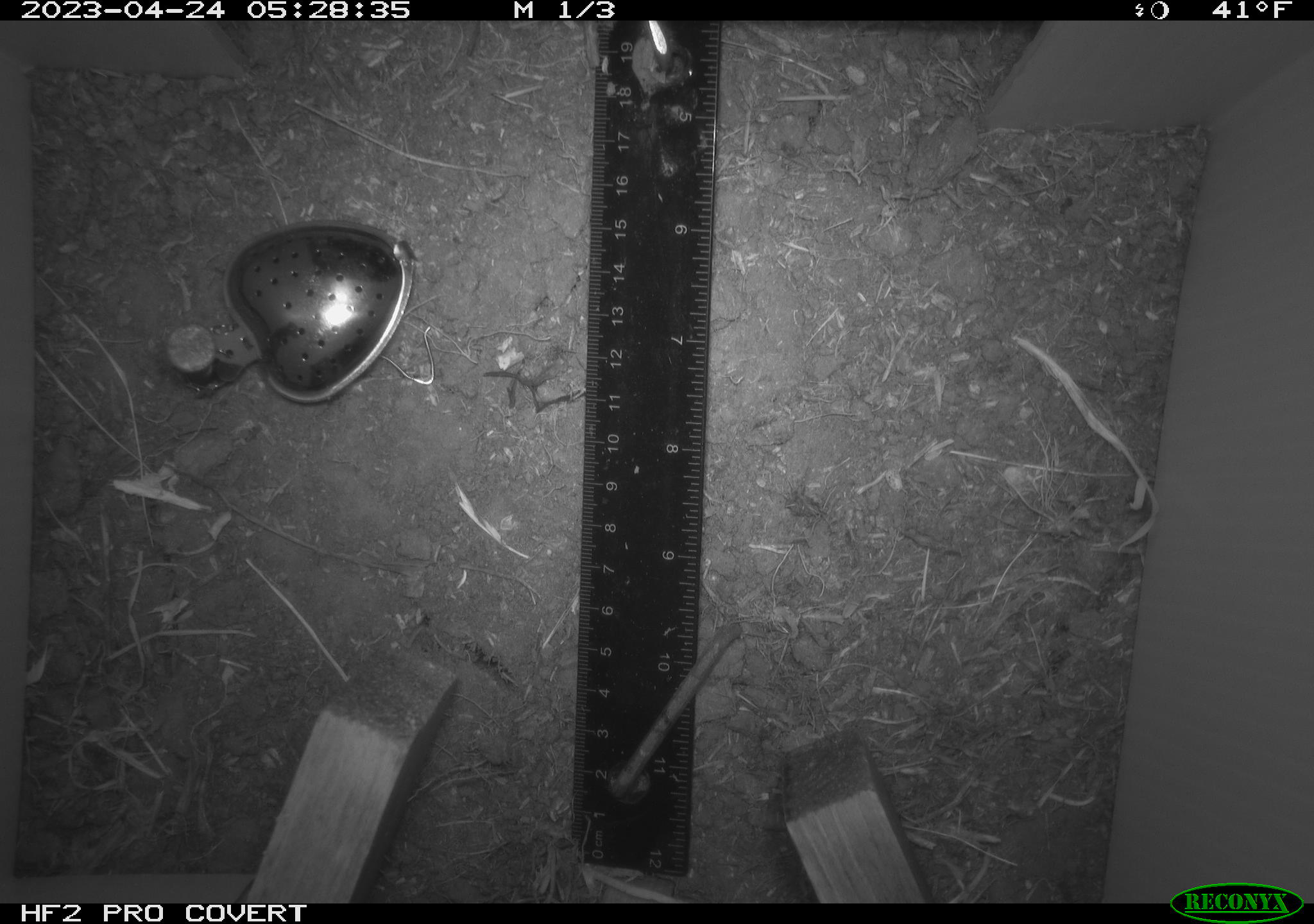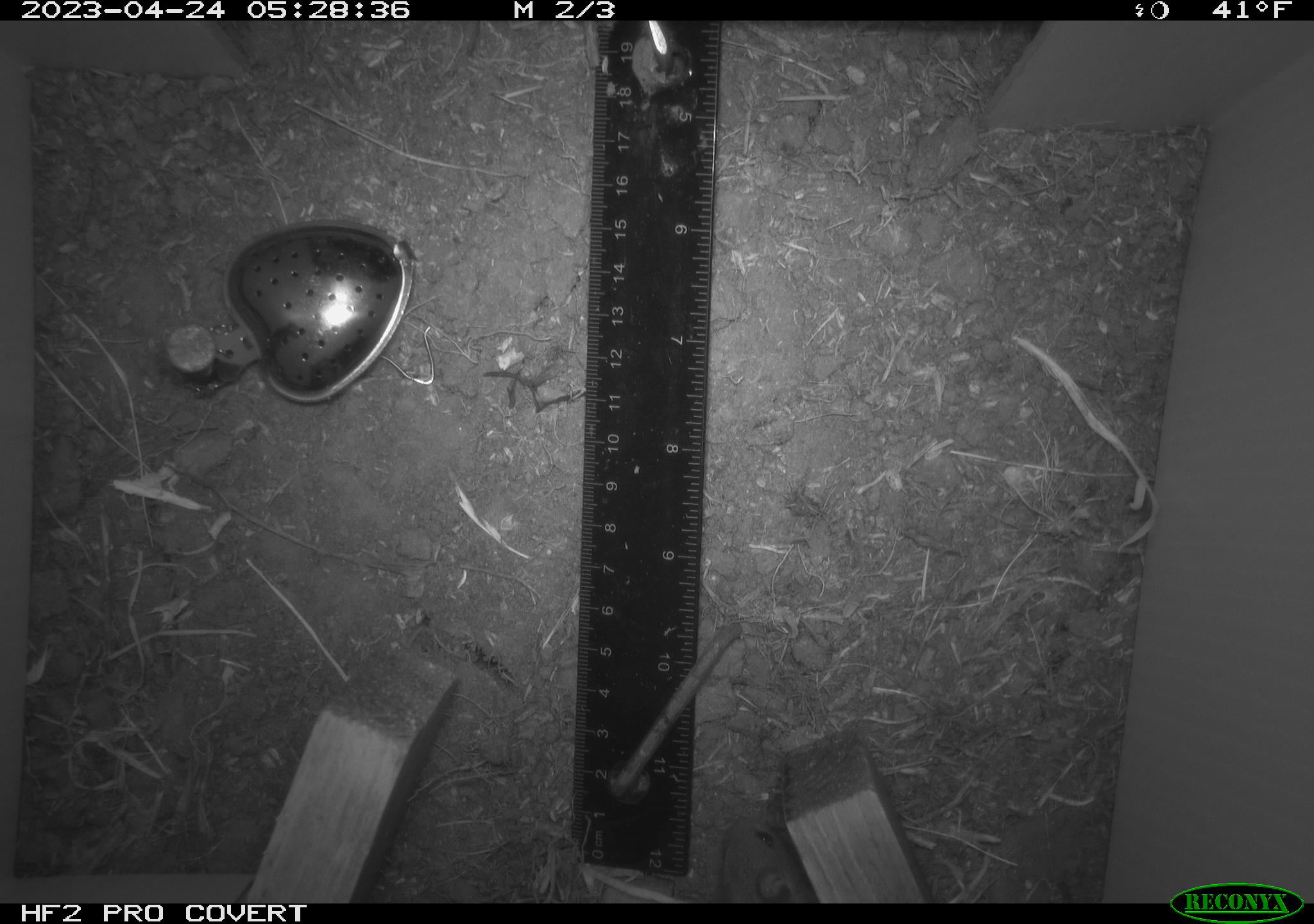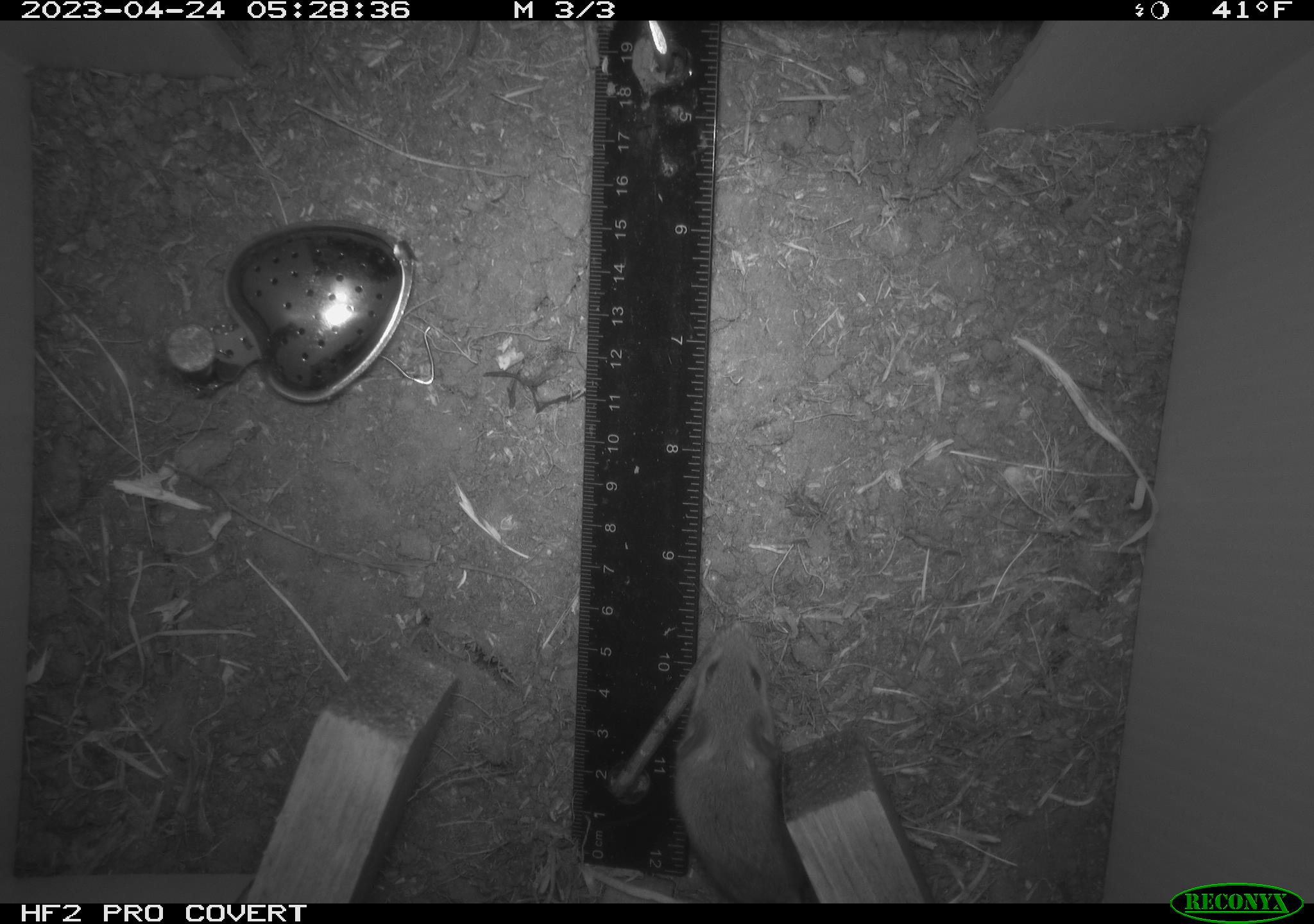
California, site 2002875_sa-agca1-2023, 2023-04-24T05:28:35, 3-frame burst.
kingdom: Animalia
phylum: Chordata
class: Mammalia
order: Rodentia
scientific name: Rodentia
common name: mouse species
Mouse species (Rodentia).